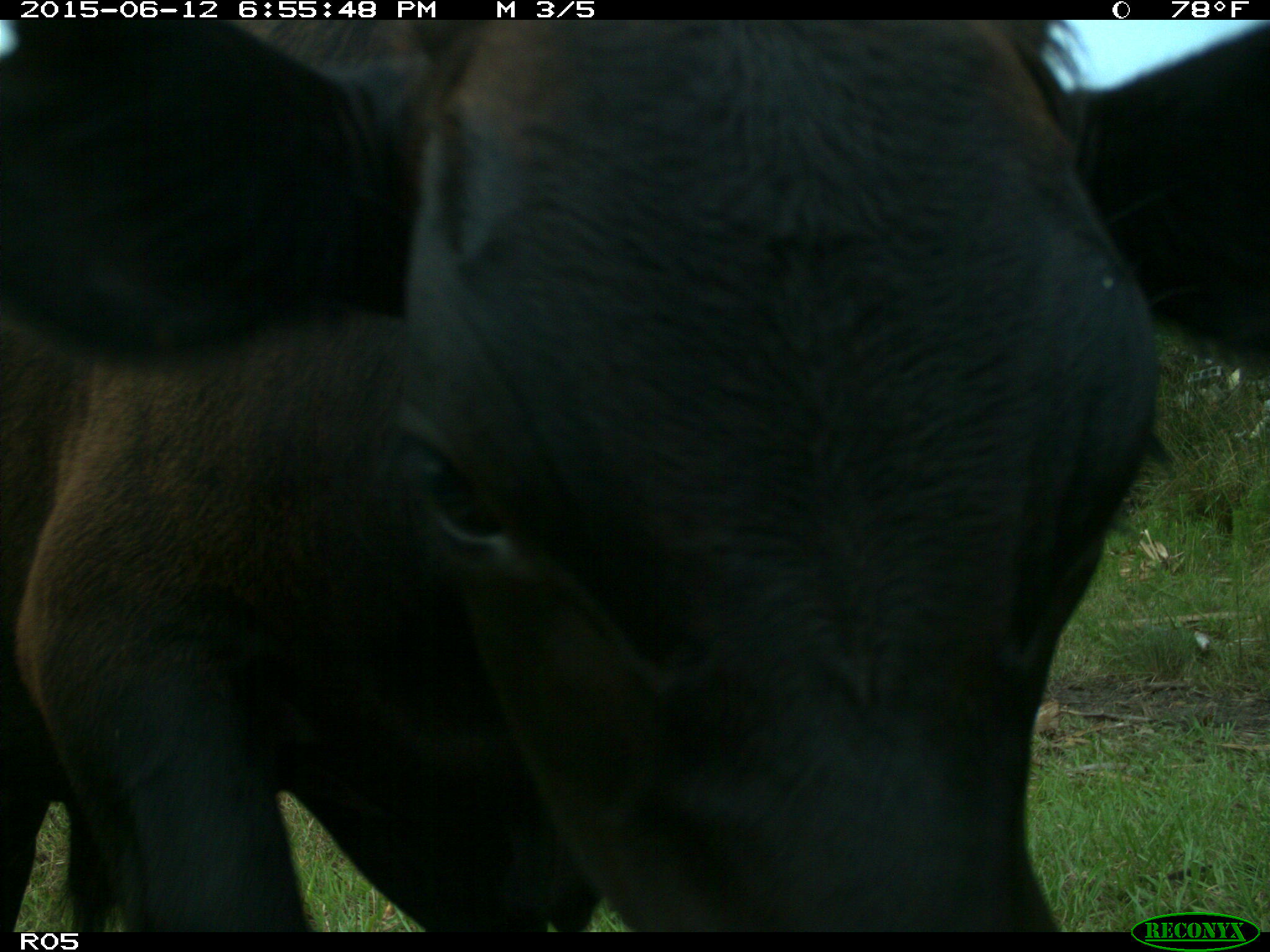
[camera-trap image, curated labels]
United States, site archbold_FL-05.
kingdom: Animalia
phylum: Chordata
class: Mammalia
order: Artiodactyla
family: Bovidae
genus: Bos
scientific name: Bos taurus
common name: domestic cow